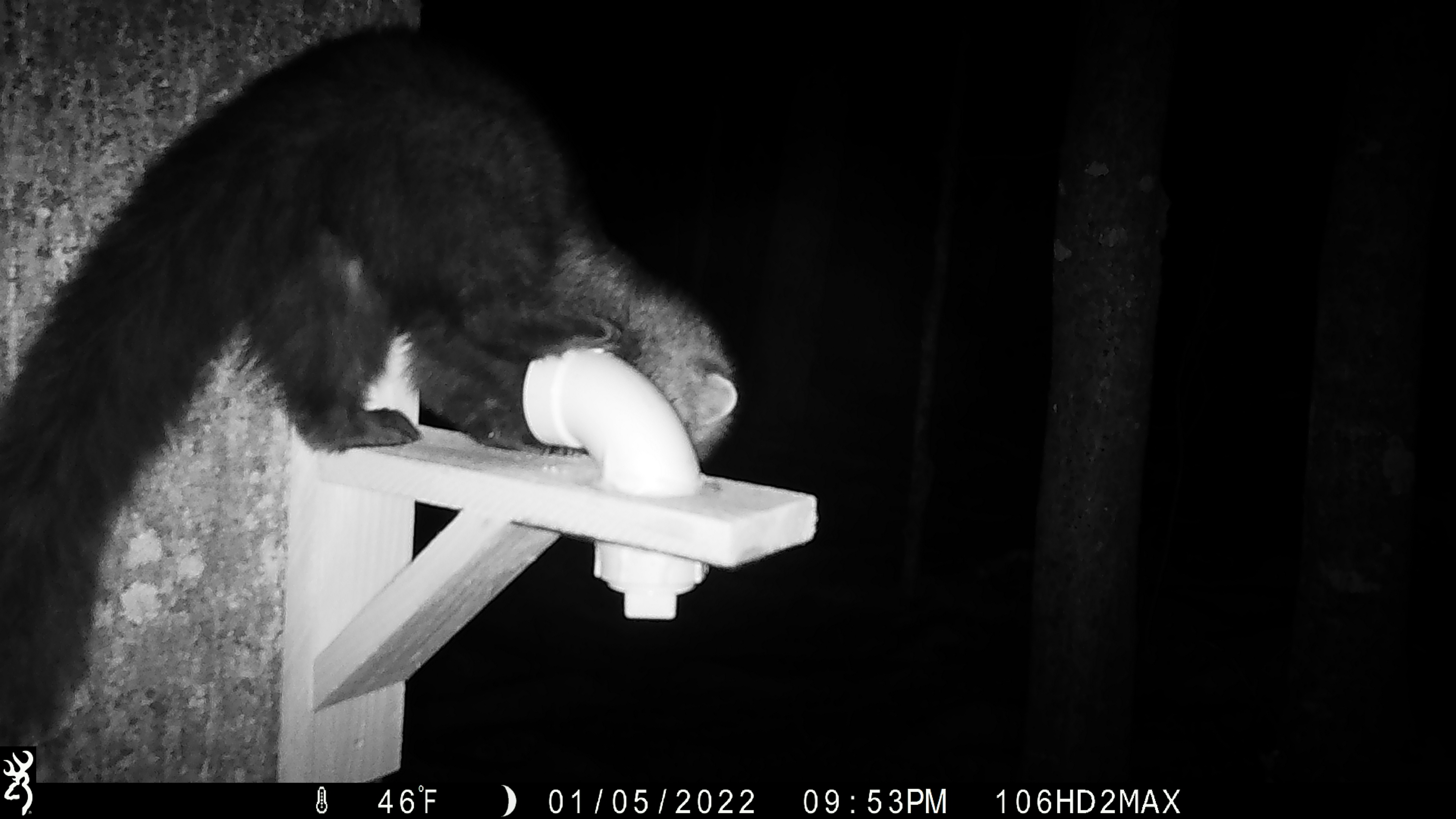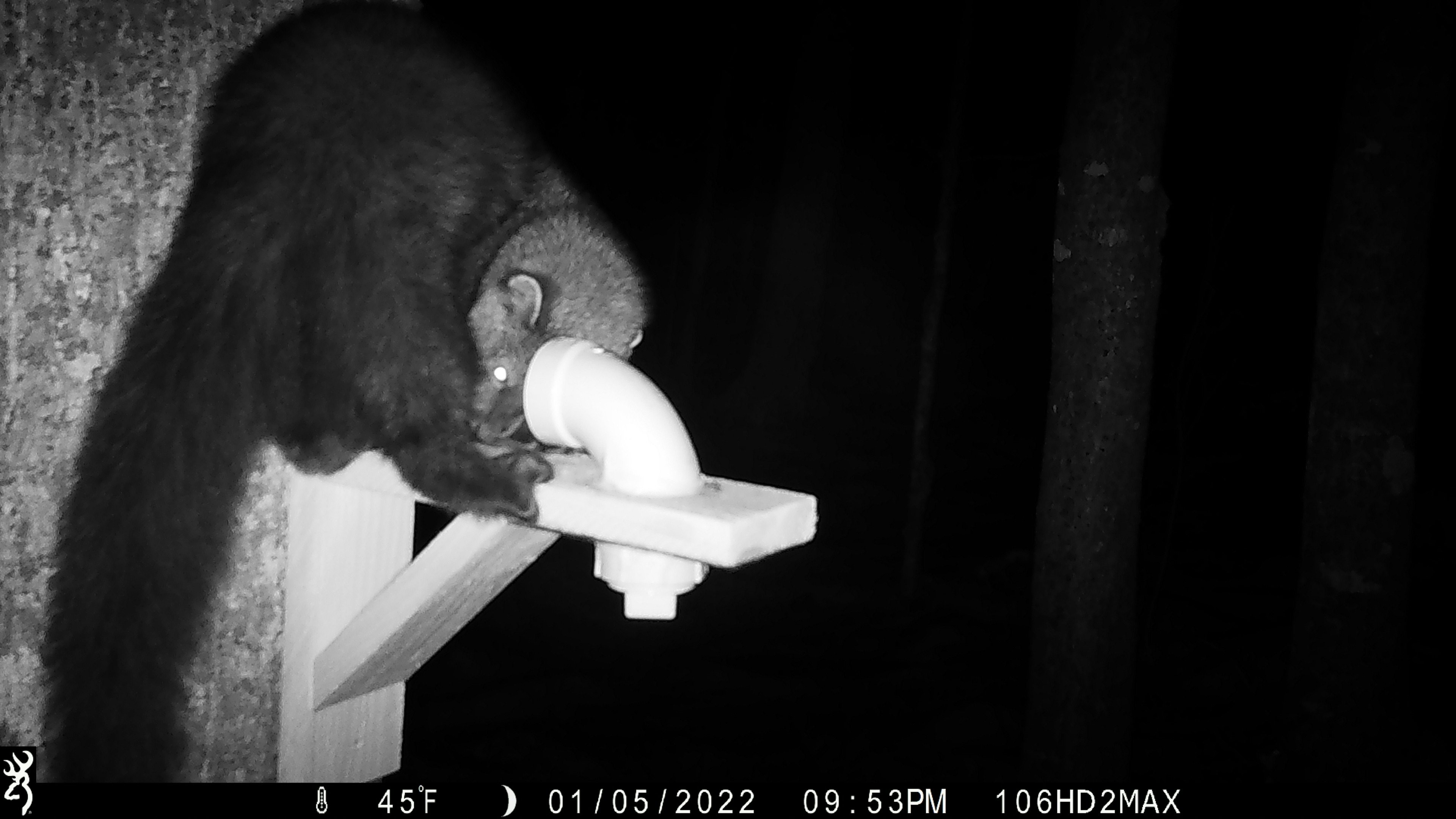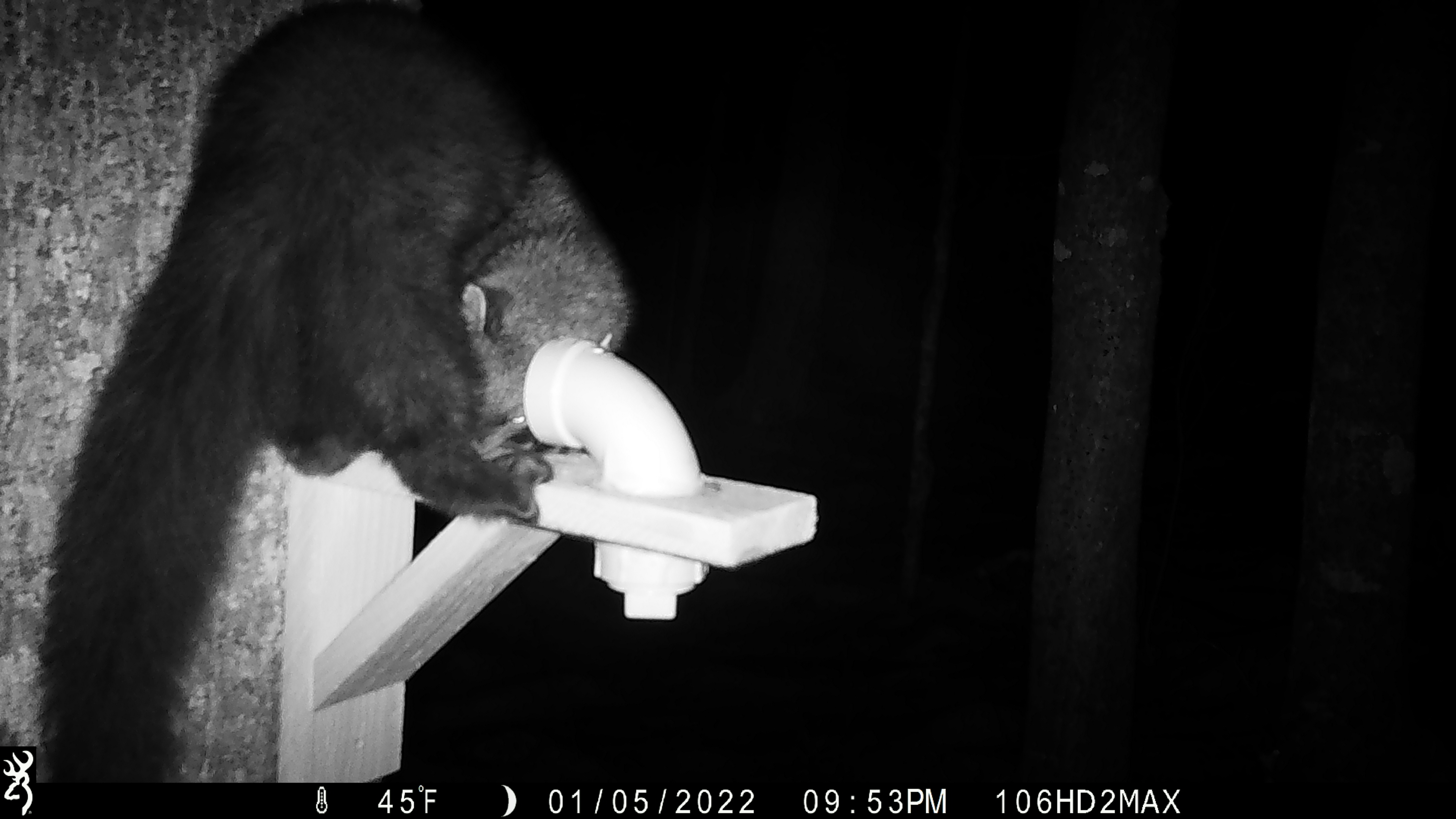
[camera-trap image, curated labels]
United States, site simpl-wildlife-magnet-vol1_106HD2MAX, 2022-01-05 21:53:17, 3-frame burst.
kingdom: Animalia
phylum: Chordata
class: Mammalia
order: Carnivora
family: Mustelidae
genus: Pekania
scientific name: Pekania pennanti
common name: fisher